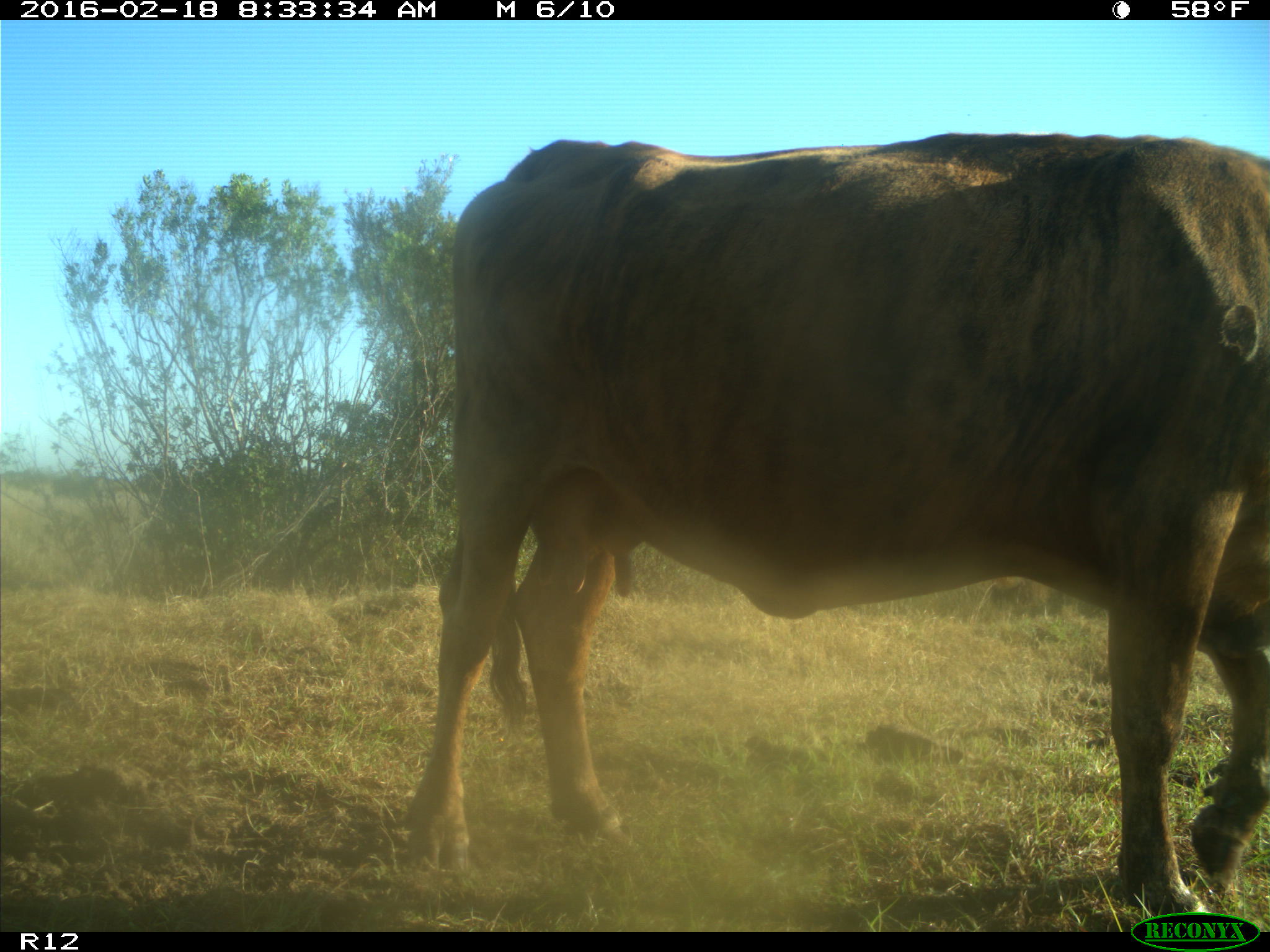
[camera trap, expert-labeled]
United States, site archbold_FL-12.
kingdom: Animalia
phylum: Chordata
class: Mammalia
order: Artiodactyla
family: Bovidae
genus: Bos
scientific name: Bos taurus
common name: domestic cow